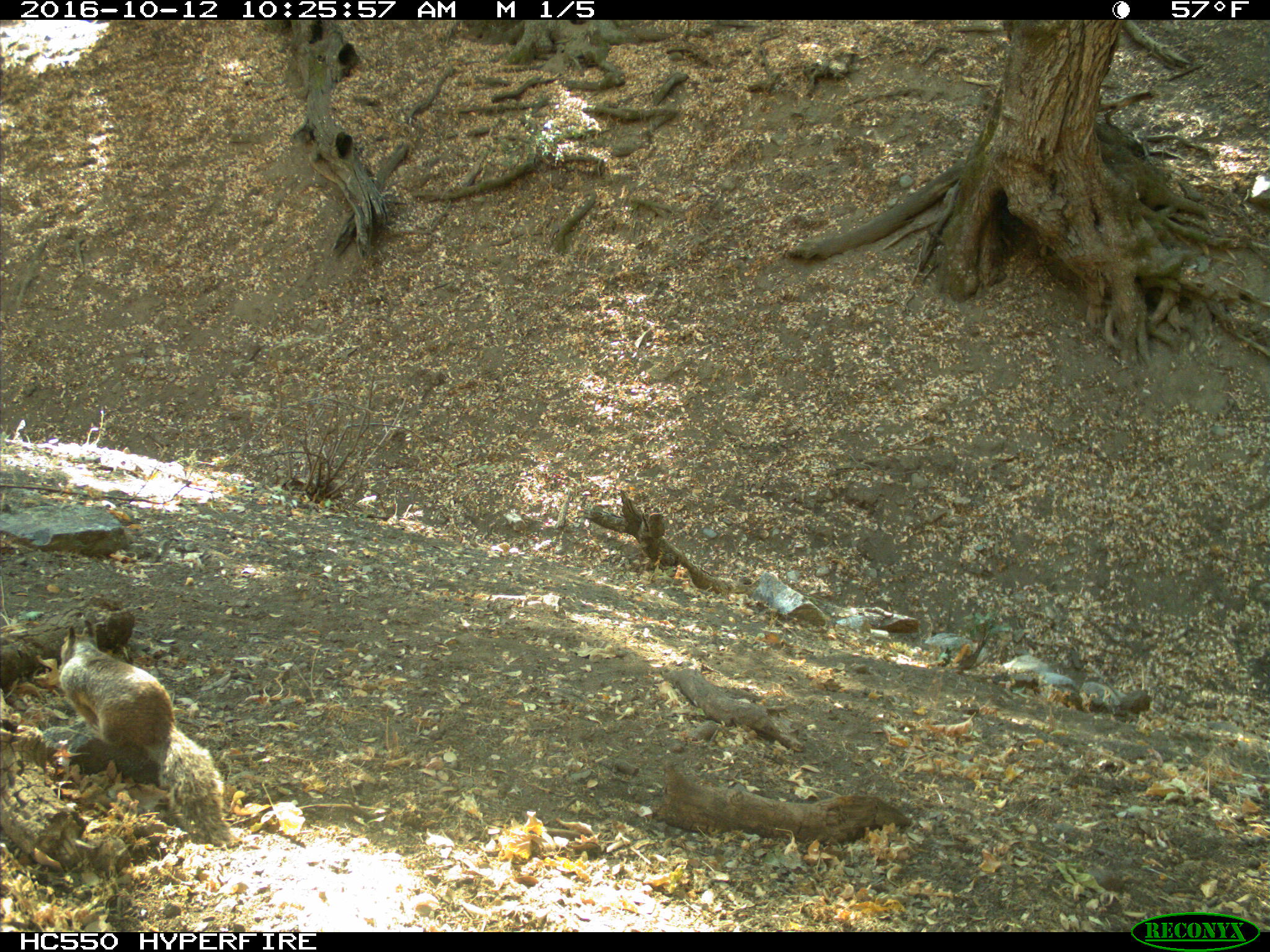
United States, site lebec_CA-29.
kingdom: Animalia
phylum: Chordata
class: Mammalia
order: Rodentia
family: Sciuridae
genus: Otospermophilus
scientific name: Otospermophilus beecheyi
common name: california ground squirrel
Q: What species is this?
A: Otospermophilus beecheyi (california ground squirrel).